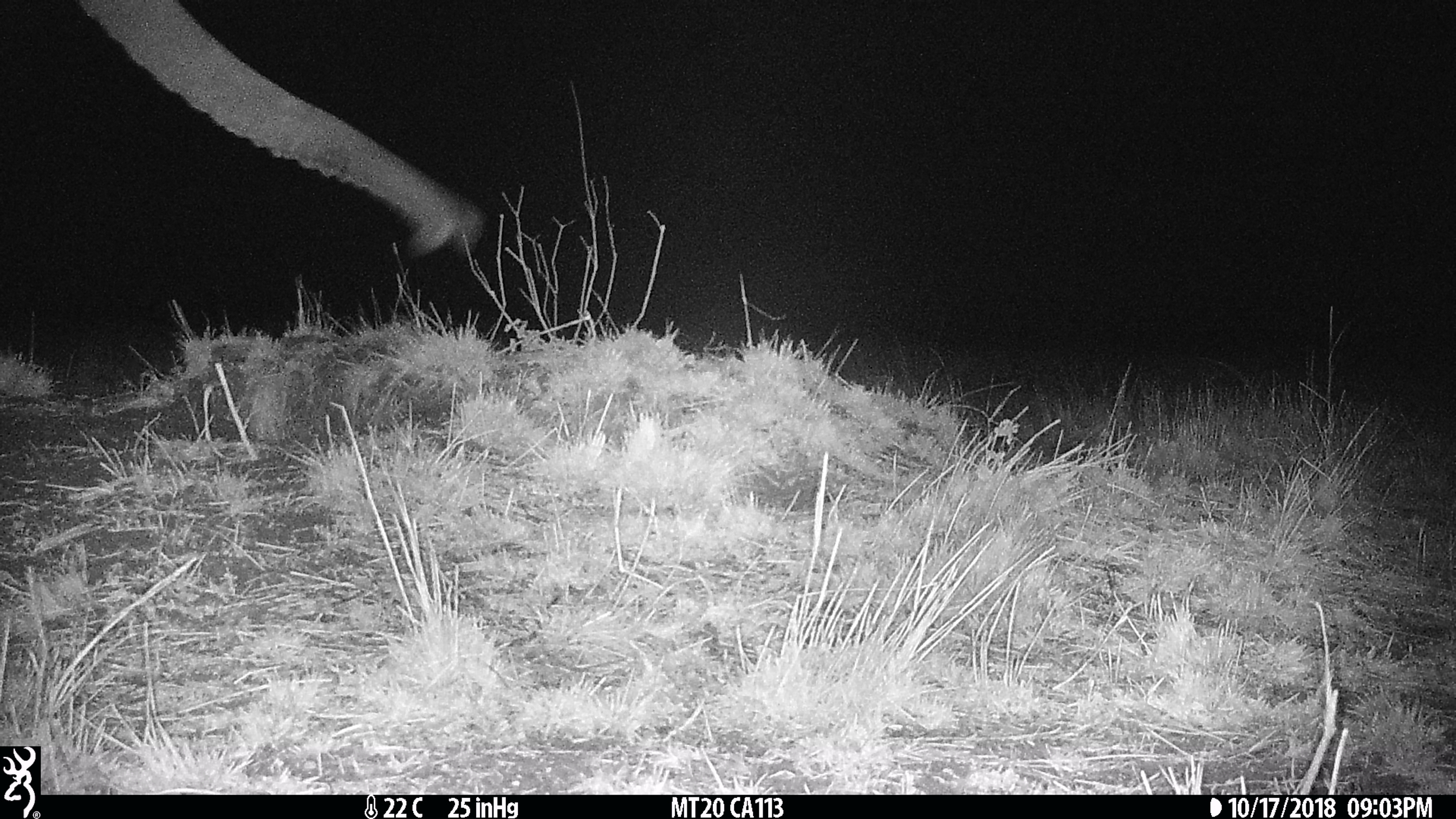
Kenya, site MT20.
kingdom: Animalia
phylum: Chordata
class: Mammalia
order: Proboscidea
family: Elephantidae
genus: Loxodonta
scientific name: Loxodonta africana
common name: elephant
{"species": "elephant (Loxodonta africana)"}